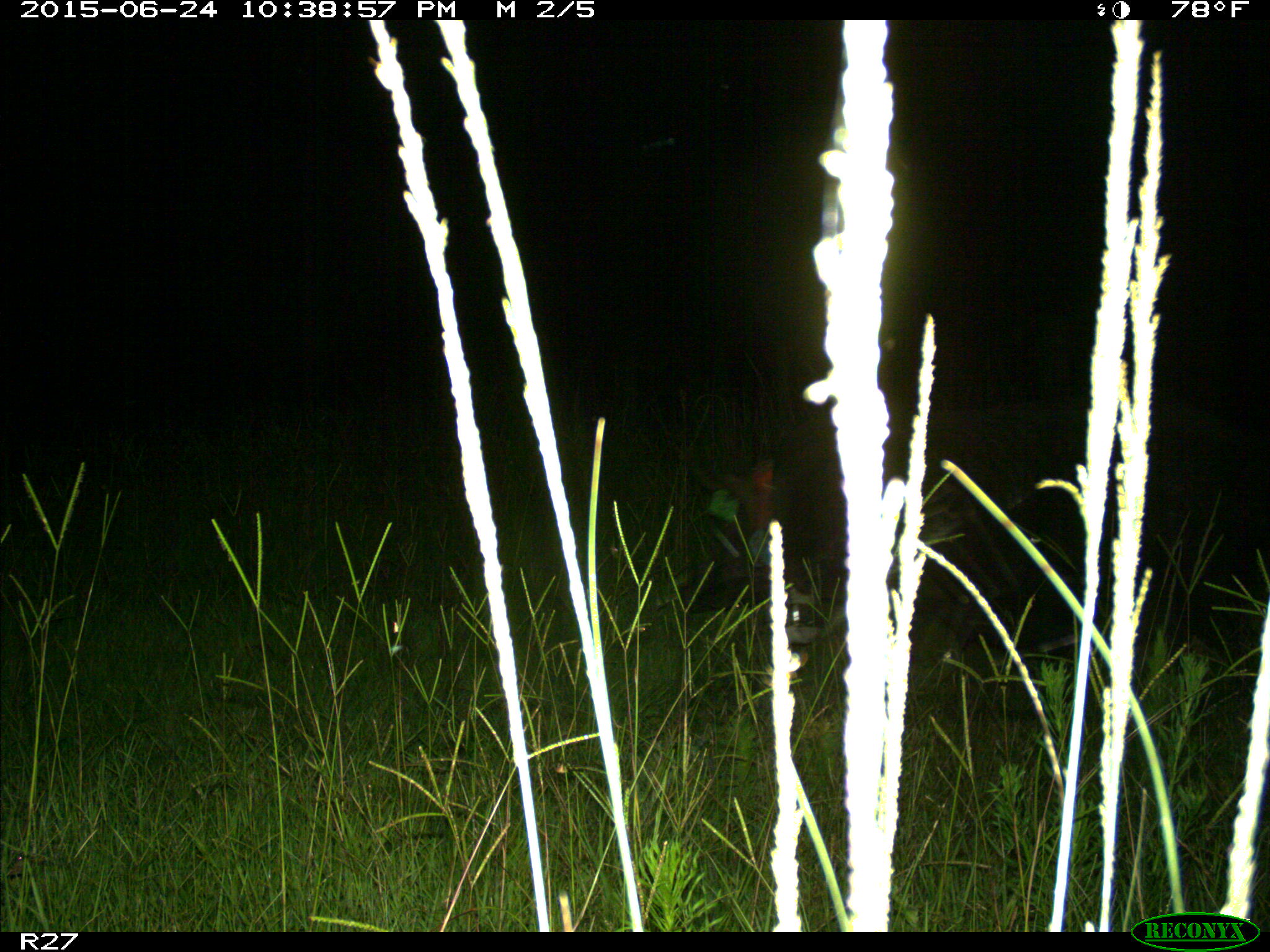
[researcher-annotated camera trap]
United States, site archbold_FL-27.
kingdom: Animalia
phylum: Chordata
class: Mammalia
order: Artiodactyla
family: Suidae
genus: Sus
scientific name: Sus scrofa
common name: wild boar